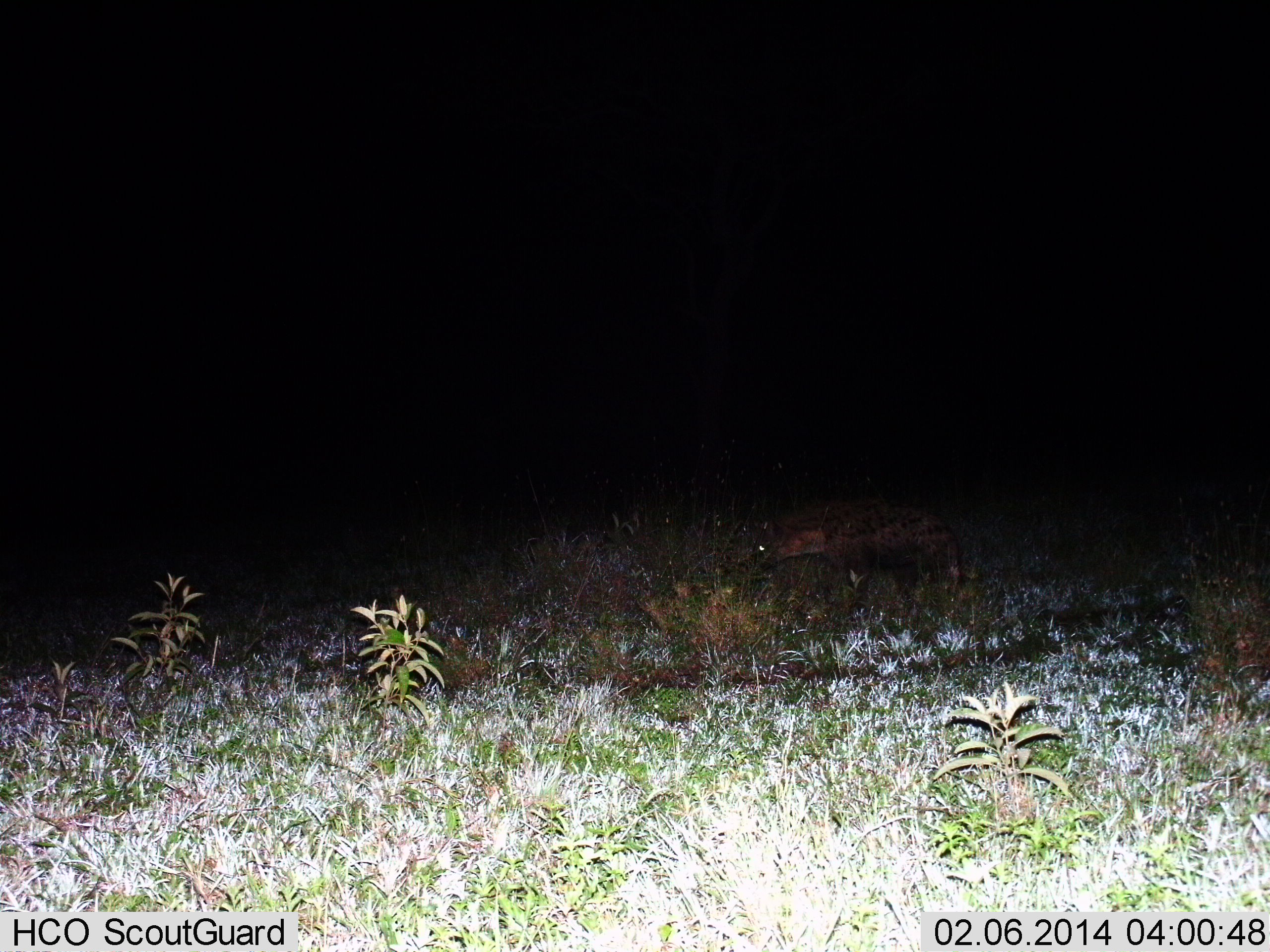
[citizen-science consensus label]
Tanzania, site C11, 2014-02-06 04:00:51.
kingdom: Animalia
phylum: Chordata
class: Mammalia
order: Carnivora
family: Hyaenidae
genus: Crocuta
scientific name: Crocuta crocuta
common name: spotted hyena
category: hyenaspotted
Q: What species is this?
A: Hyenaspotted (spotted hyena) (Crocuta crocuta).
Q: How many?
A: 1.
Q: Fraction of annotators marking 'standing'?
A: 30%.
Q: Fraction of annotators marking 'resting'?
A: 0%.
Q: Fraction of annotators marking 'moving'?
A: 70%.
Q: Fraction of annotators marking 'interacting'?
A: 0%.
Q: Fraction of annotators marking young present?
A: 0%.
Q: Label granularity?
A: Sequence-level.